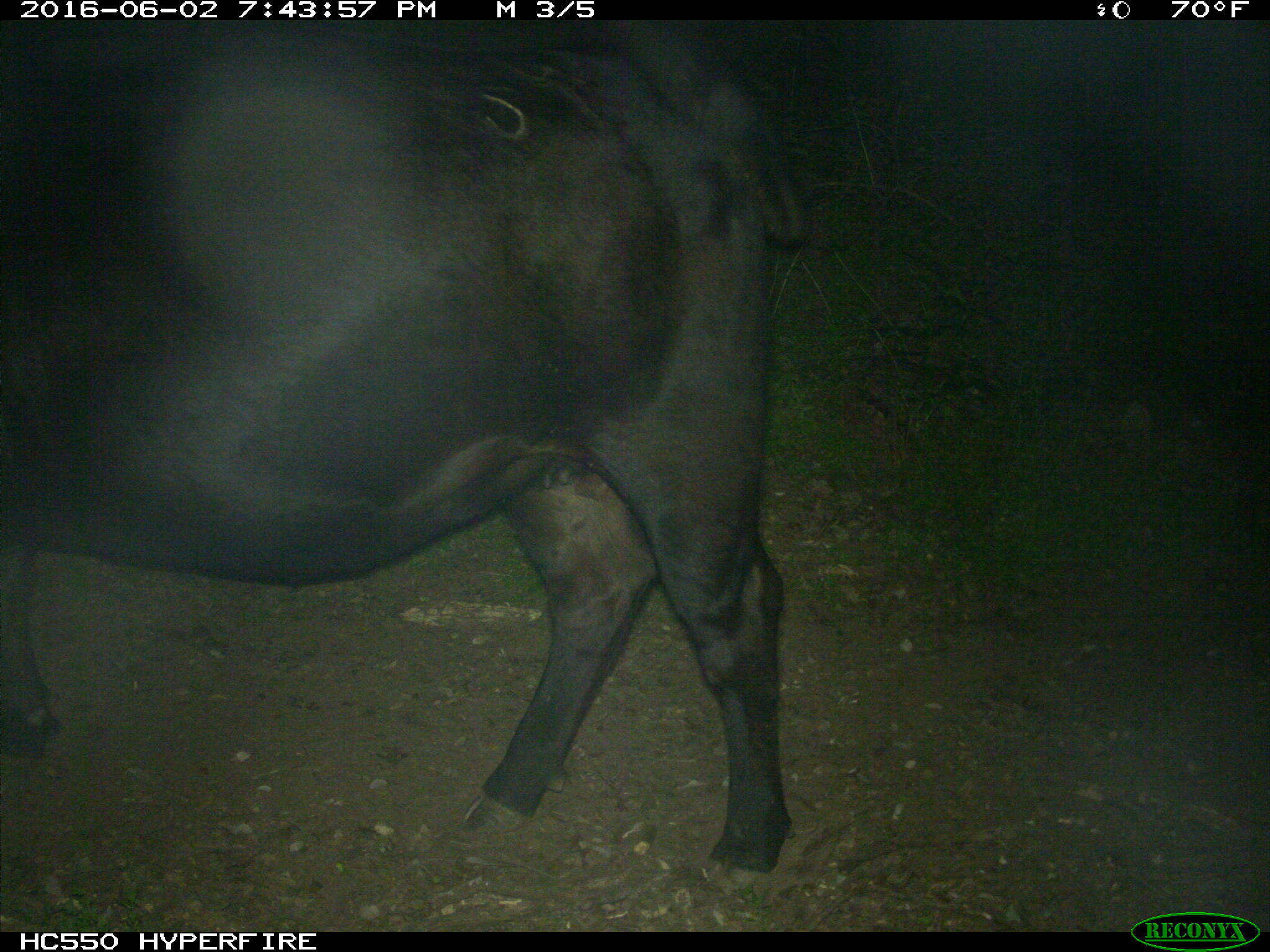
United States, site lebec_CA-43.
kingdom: Animalia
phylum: Chordata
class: Mammalia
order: Artiodactyla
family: Bovidae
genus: Bos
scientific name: Bos taurus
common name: domestic cow